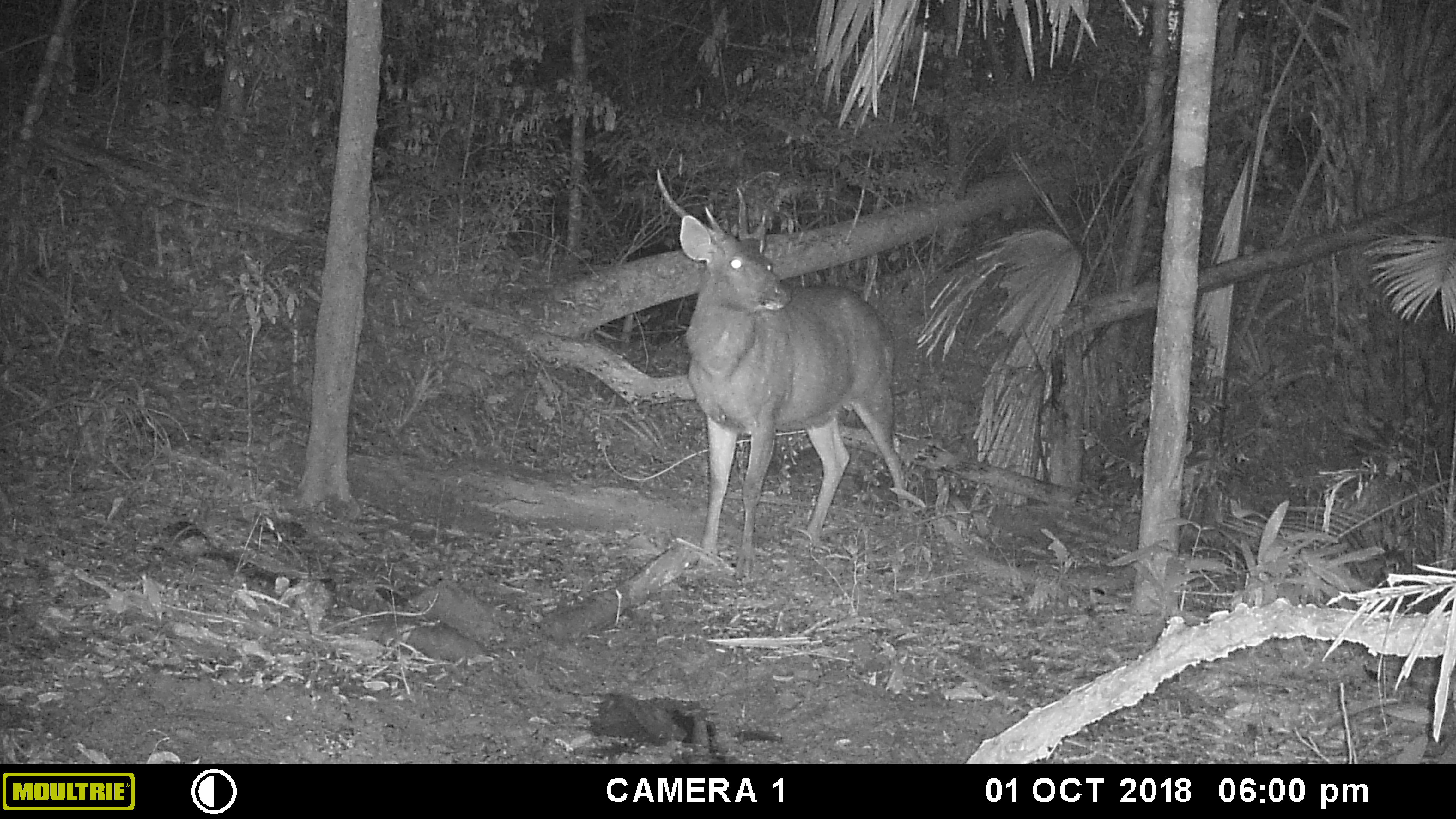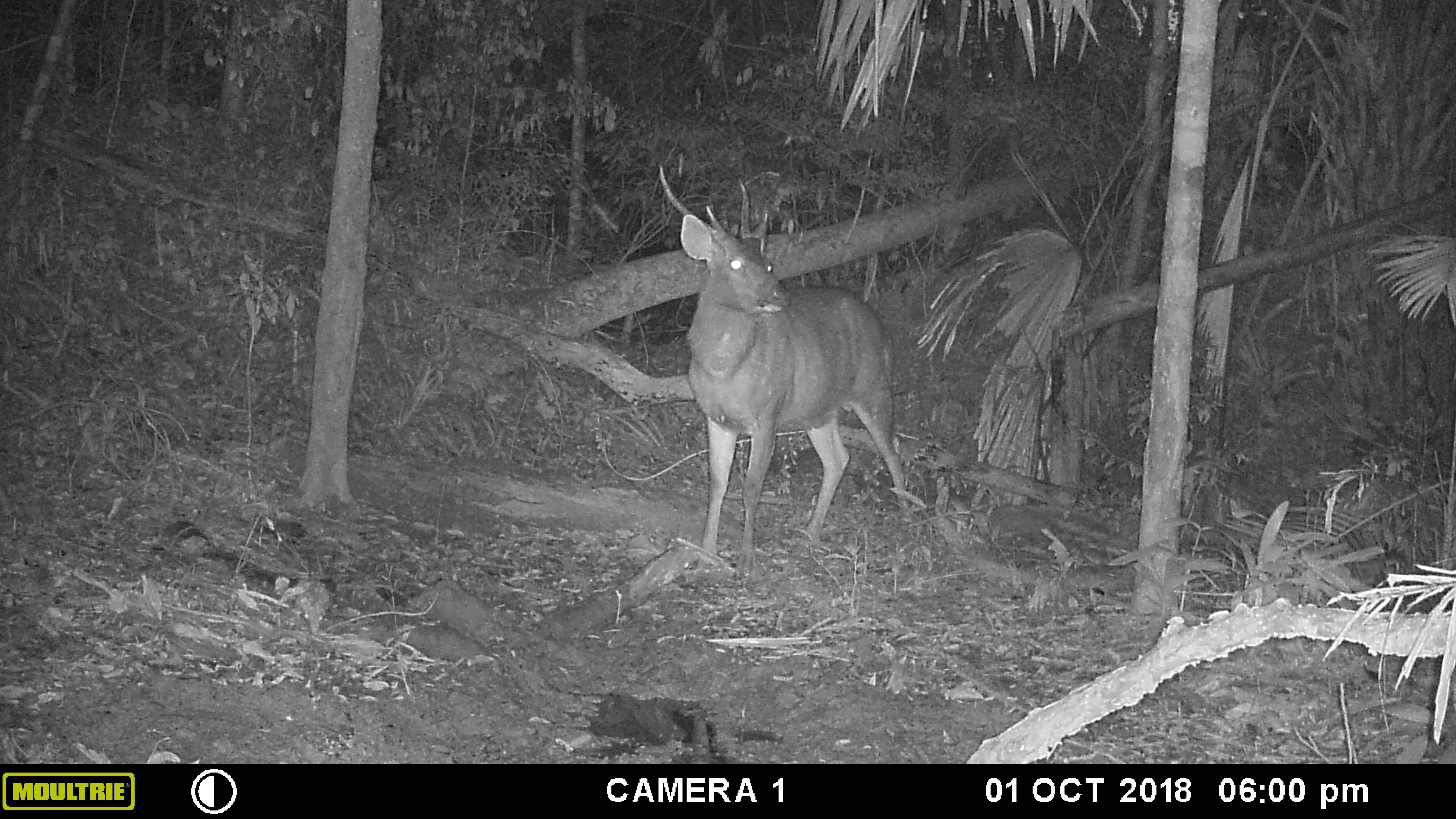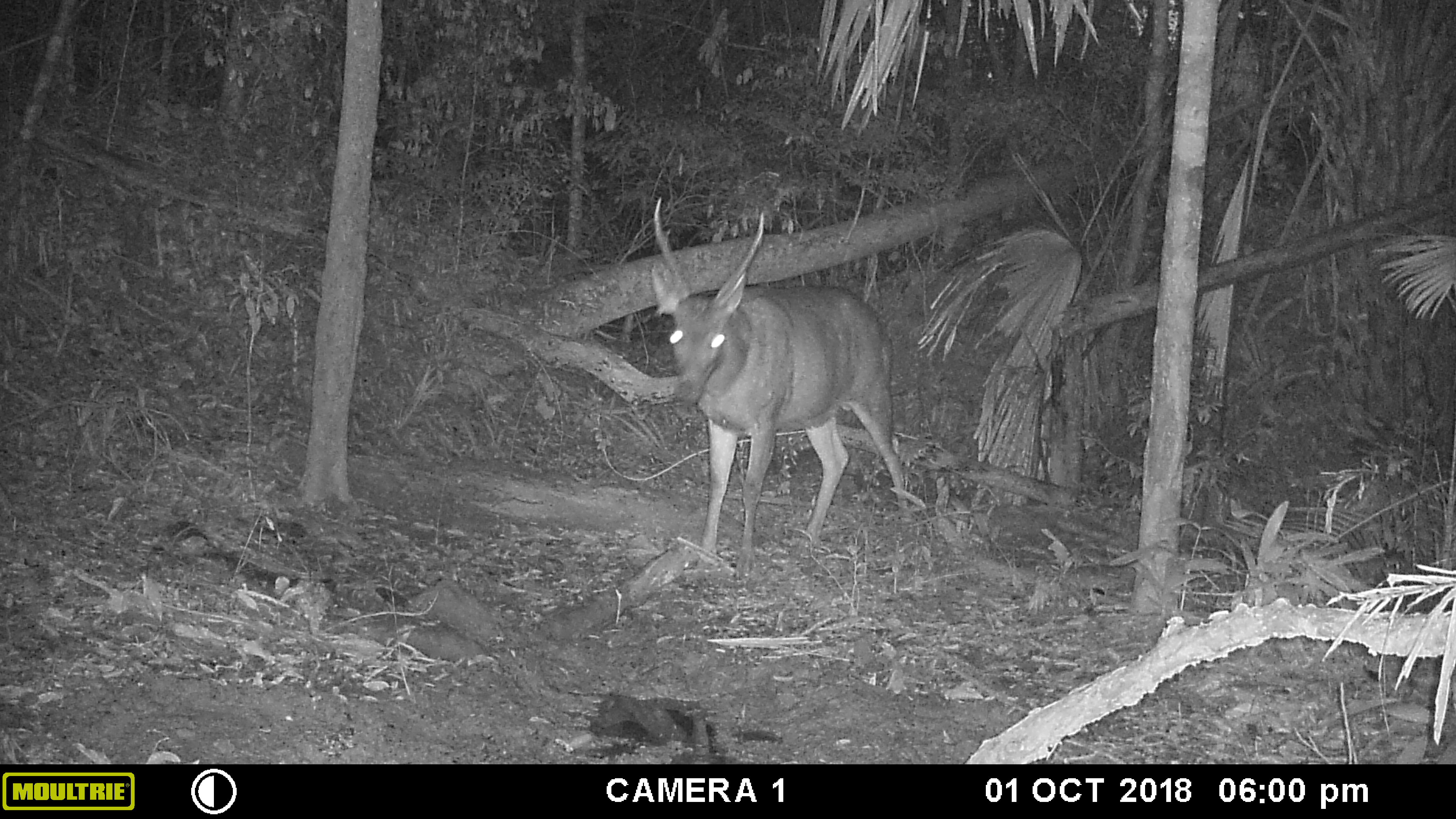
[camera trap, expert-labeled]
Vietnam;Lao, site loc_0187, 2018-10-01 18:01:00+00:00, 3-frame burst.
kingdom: Animalia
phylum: Chordata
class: Mammalia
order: Artiodactyla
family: Cervidae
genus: Rusa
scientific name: Rusa unicolor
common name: sambar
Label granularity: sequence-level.